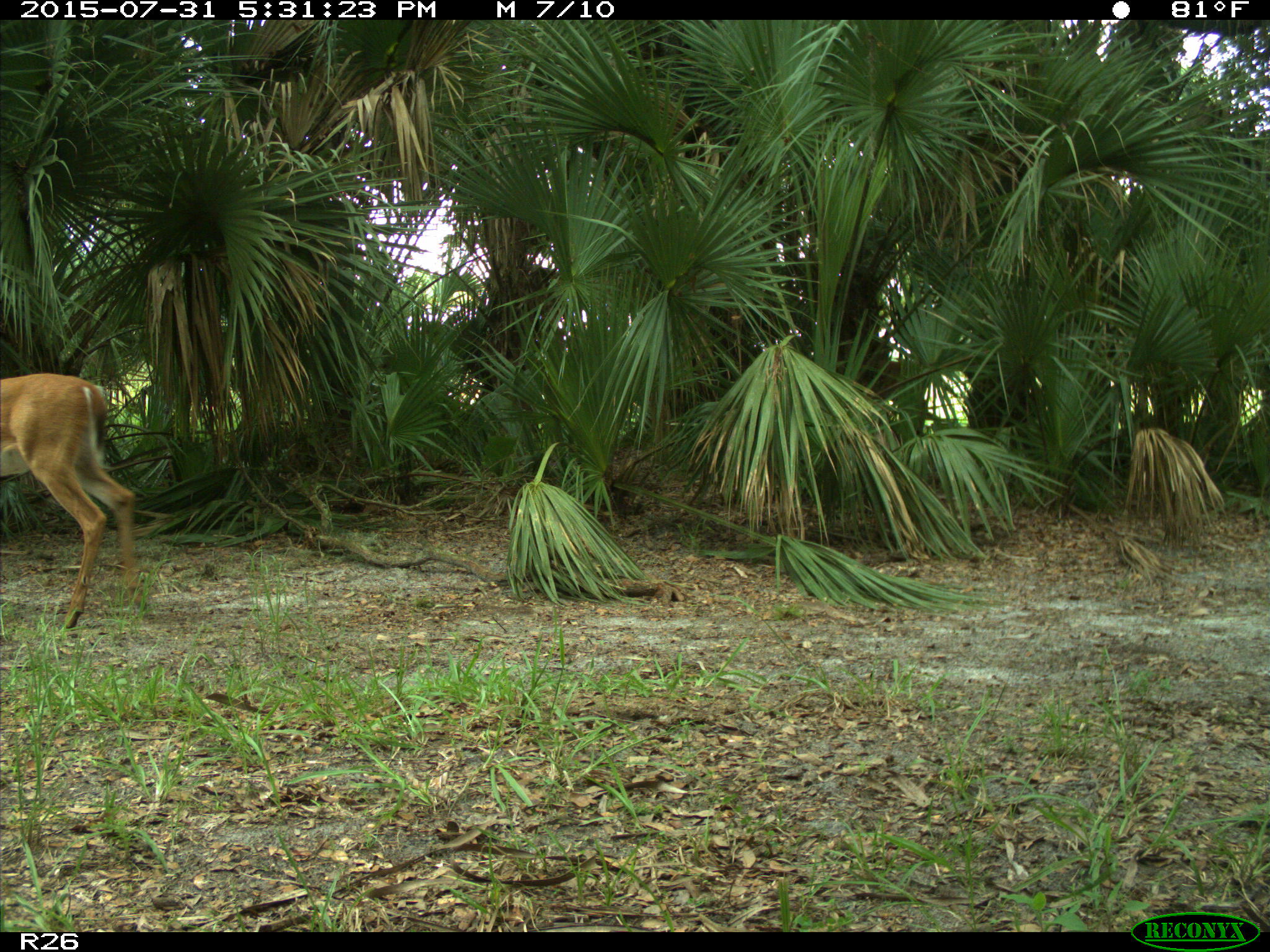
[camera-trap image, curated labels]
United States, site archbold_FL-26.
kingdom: Animalia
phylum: Chordata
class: Mammalia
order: Artiodactyla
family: Cervidae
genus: Odocoileus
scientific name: Odocoileus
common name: deer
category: unidentified deer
Unidentified deer (deer) (Odocoileus).